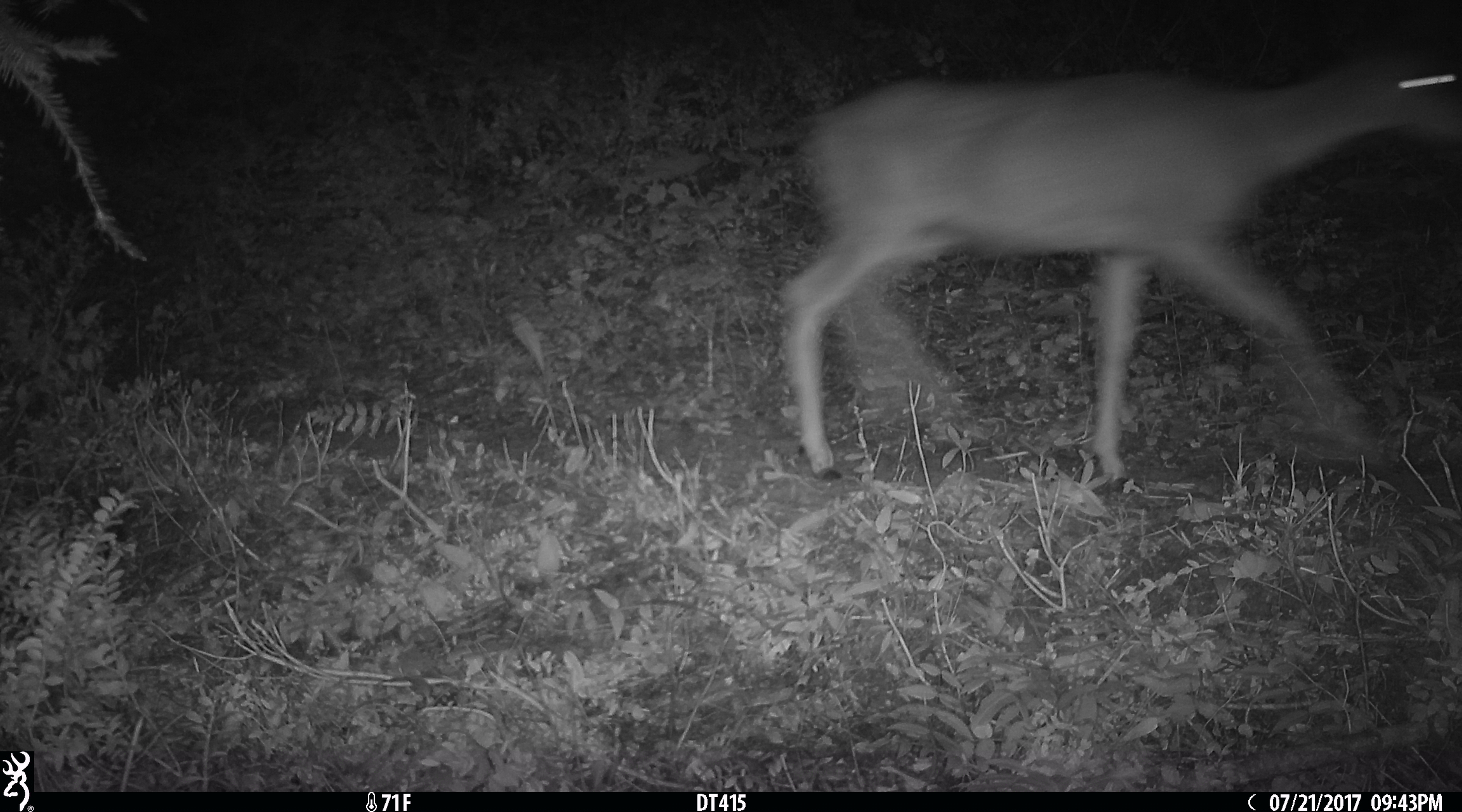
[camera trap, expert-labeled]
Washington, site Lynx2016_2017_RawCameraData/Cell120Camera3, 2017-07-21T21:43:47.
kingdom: Animalia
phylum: Chordata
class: Mammalia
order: Artiodactyla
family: Cervidae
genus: Odocoileus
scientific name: Odocoileus hemionus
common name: mule deer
Odocoileus hemionus (mule deer). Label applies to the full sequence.